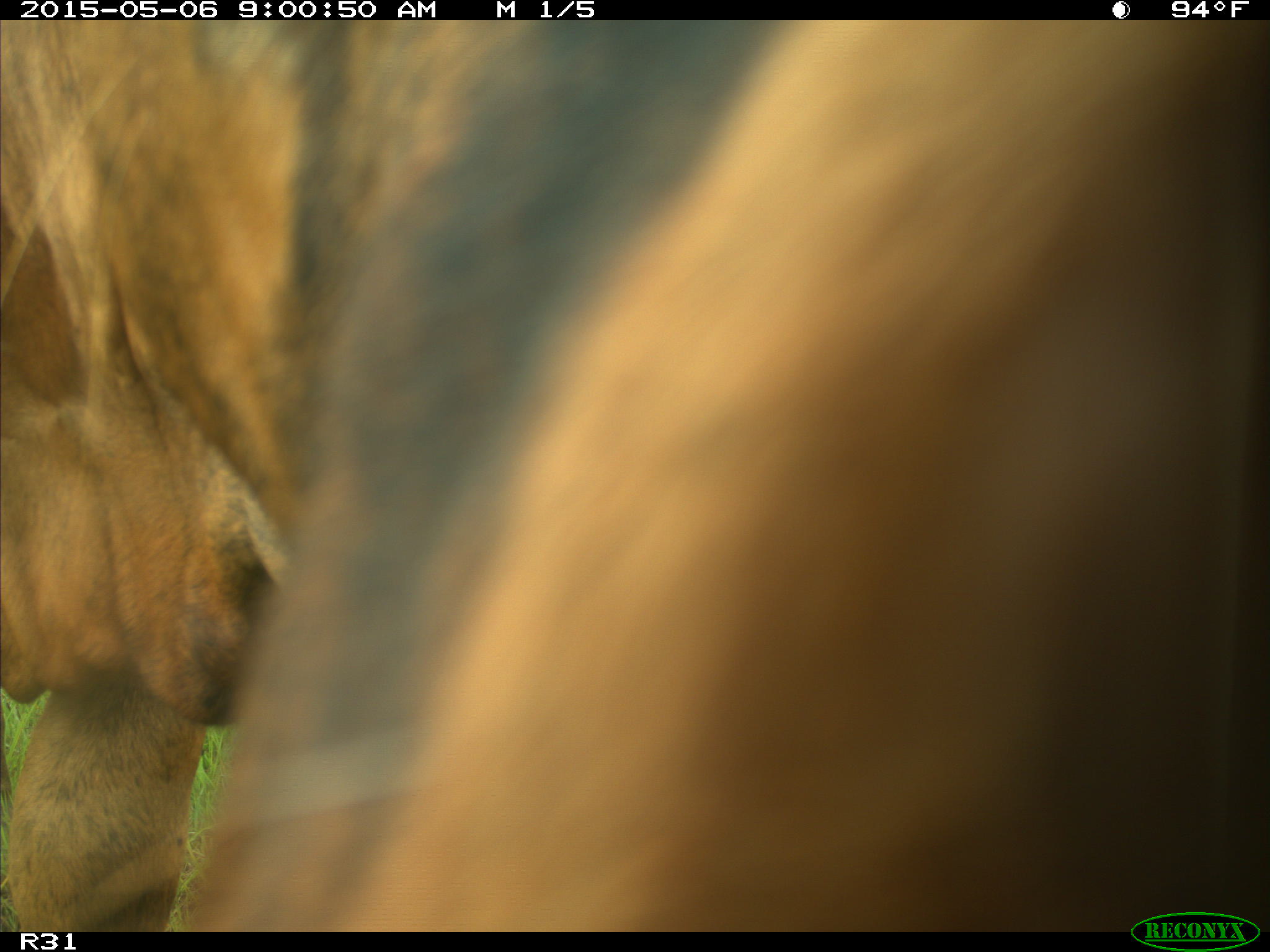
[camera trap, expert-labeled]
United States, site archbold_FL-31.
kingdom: Animalia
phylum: Chordata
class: Mammalia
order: Artiodactyla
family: Bovidae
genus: Bos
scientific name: Bos taurus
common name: domestic cow